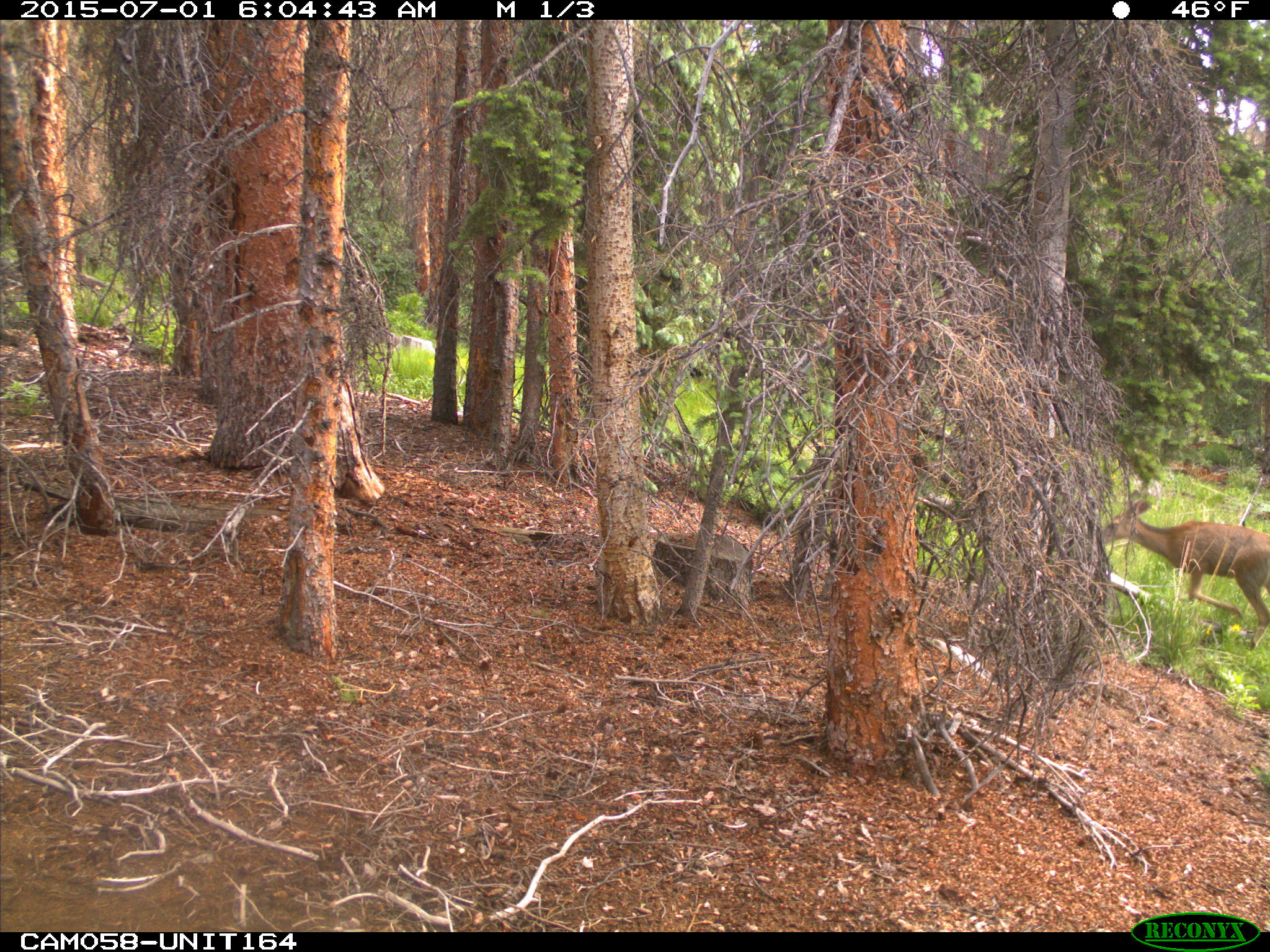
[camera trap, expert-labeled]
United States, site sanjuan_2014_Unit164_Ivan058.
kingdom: Animalia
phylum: Chordata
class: Mammalia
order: Artiodactyla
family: Cervidae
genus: Odocoileus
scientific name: Odocoileus hemionus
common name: mule deer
Odocoileus hemionus (mule deer).